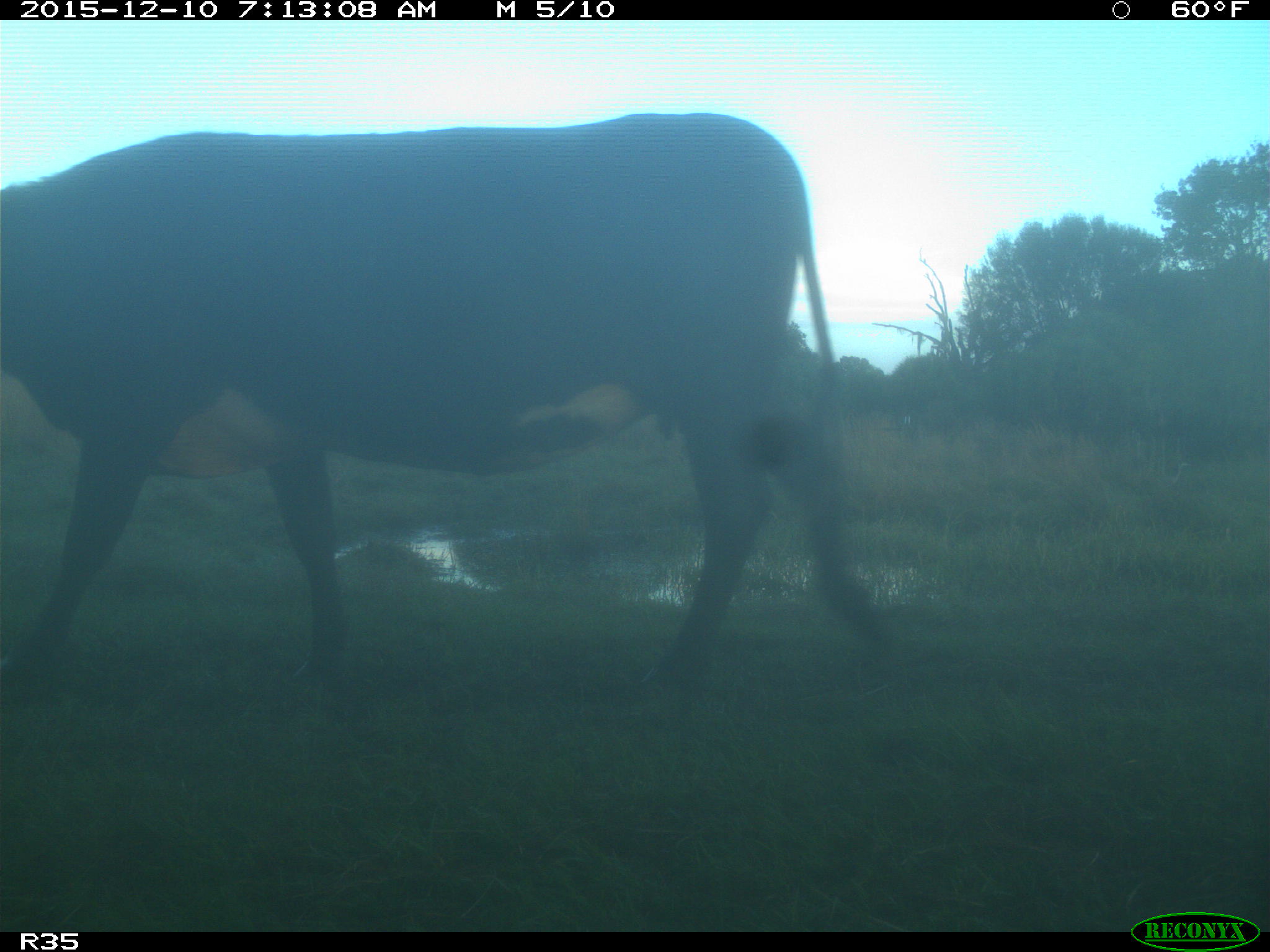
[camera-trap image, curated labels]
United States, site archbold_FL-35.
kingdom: Animalia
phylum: Chordata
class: Mammalia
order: Artiodactyla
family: Bovidae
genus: Bos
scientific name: Bos taurus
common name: domestic cow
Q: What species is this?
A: Bos taurus (domestic cow).